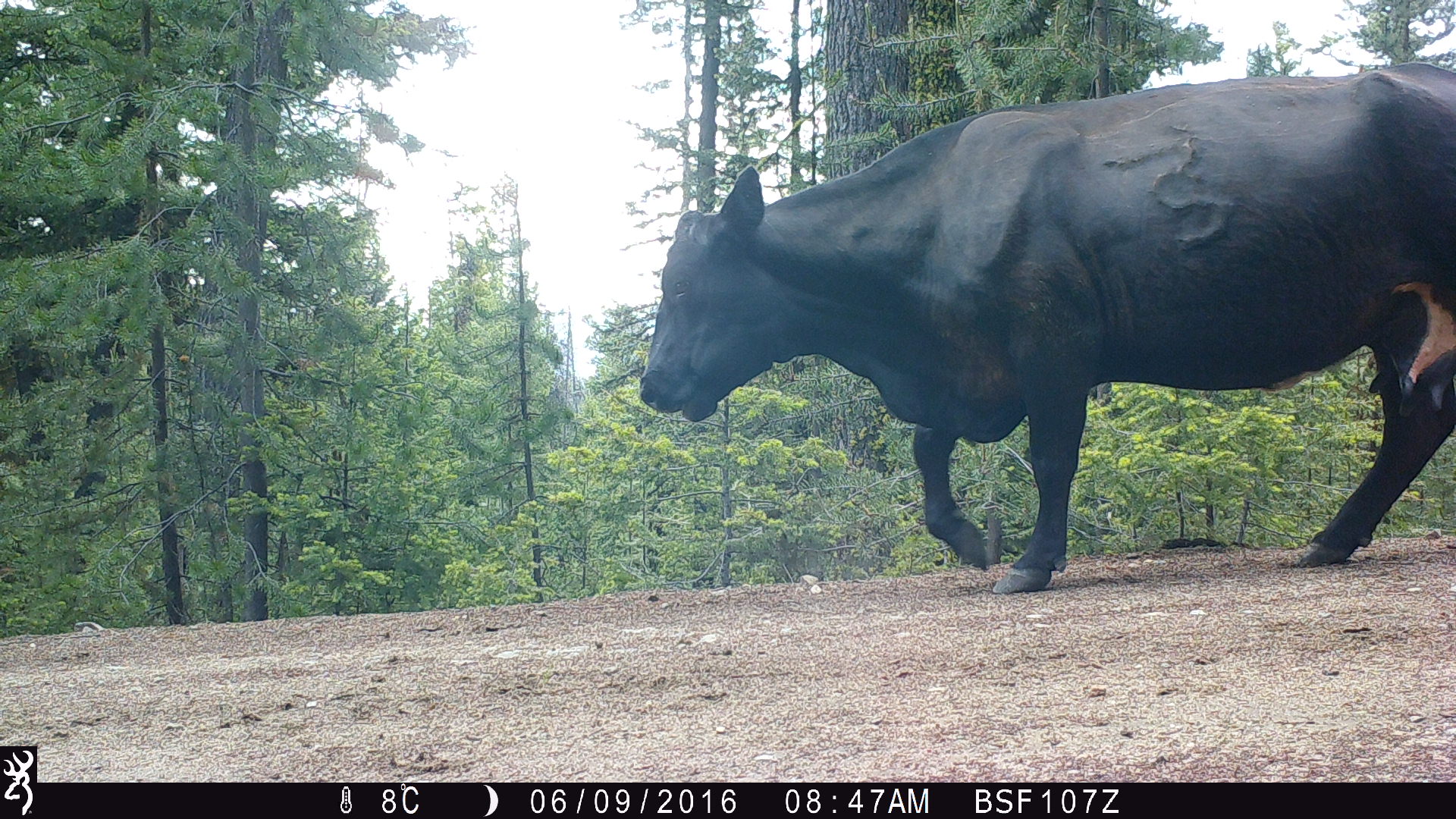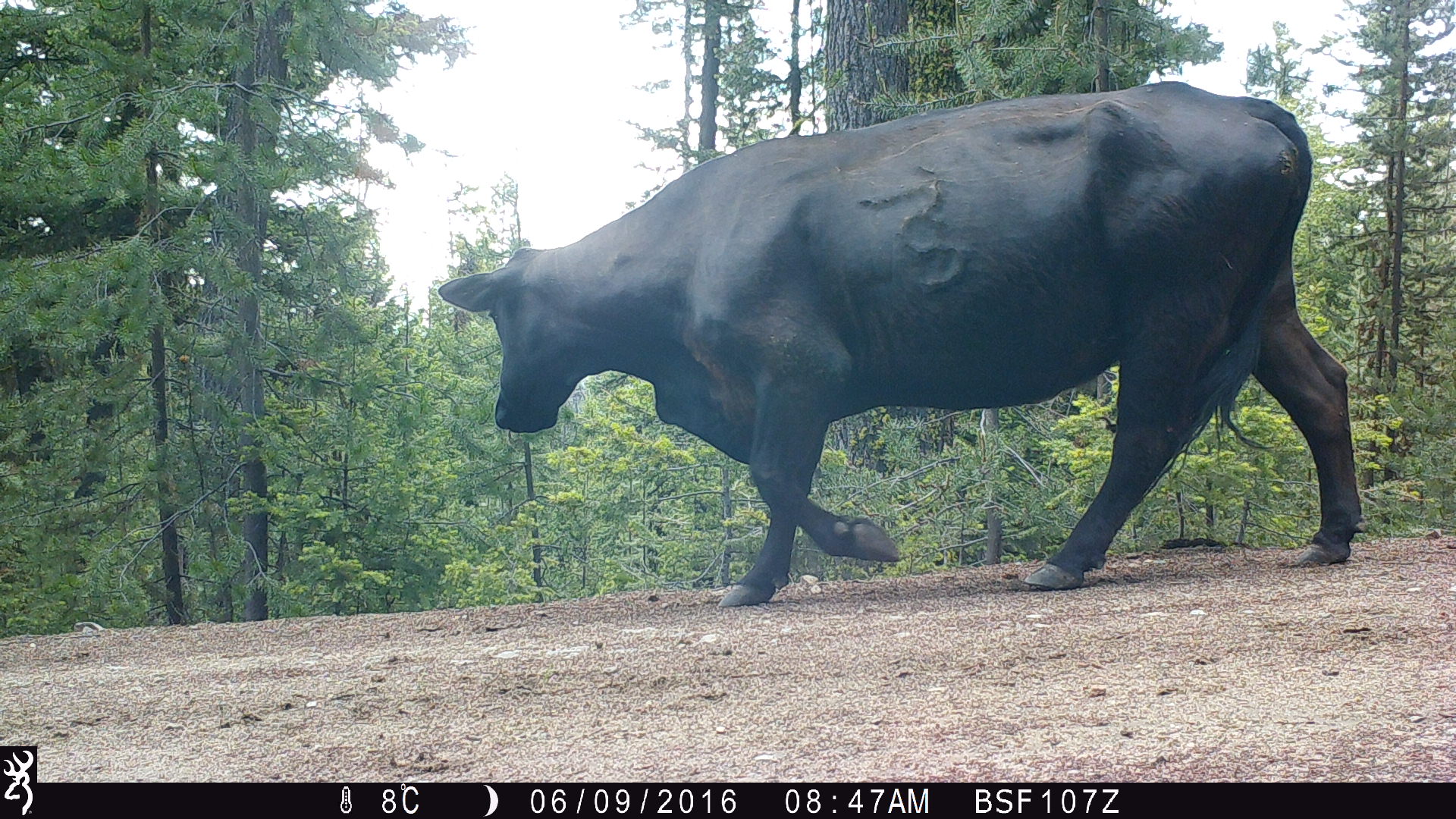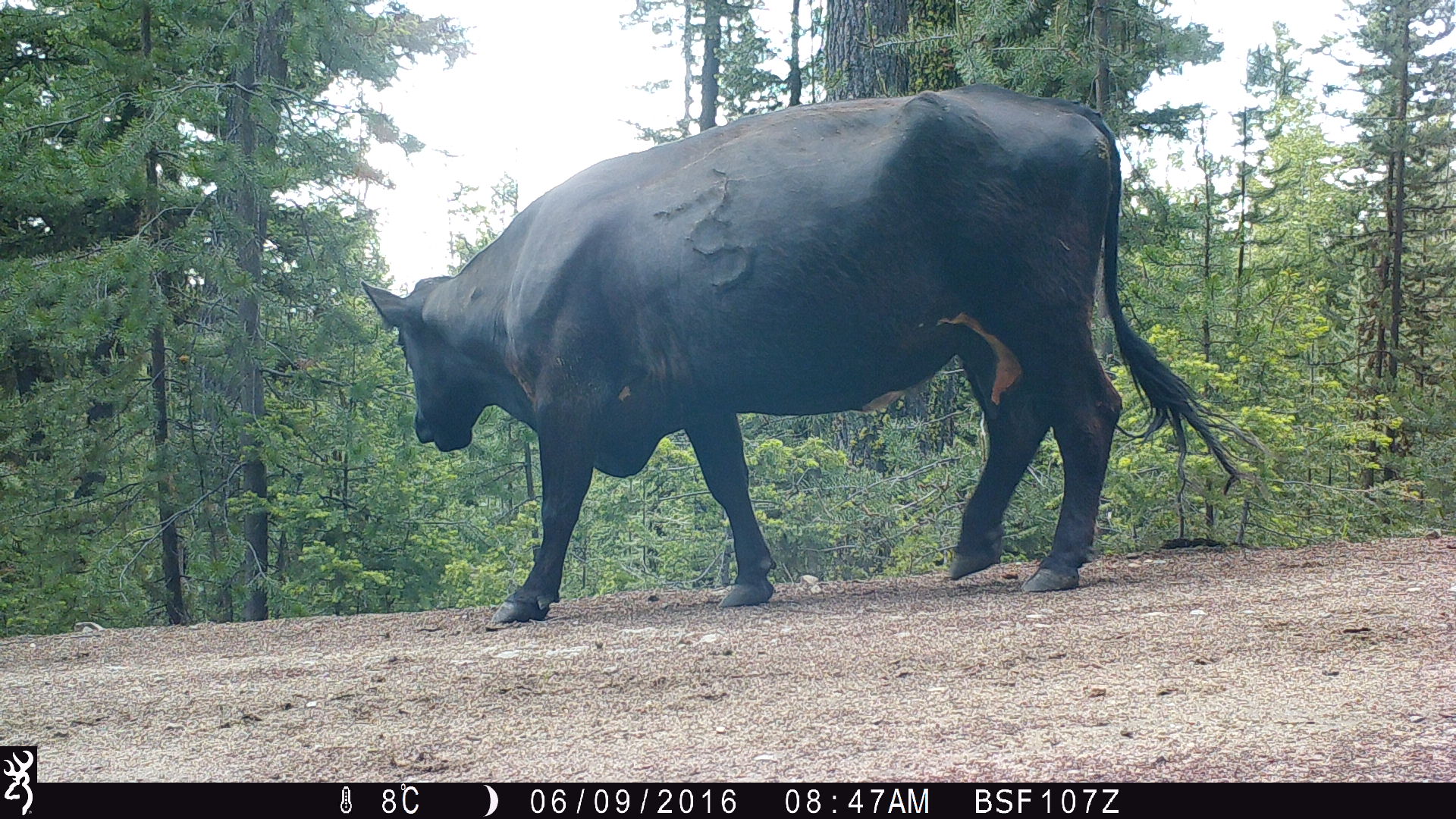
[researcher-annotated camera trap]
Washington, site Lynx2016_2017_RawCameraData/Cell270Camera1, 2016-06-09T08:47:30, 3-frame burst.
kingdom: Animalia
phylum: Chordata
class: Mammalia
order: Artiodactyla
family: Bovidae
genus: Bos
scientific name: Bos taurus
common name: domestic cattle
Domestic cattle (Bos taurus). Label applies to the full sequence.